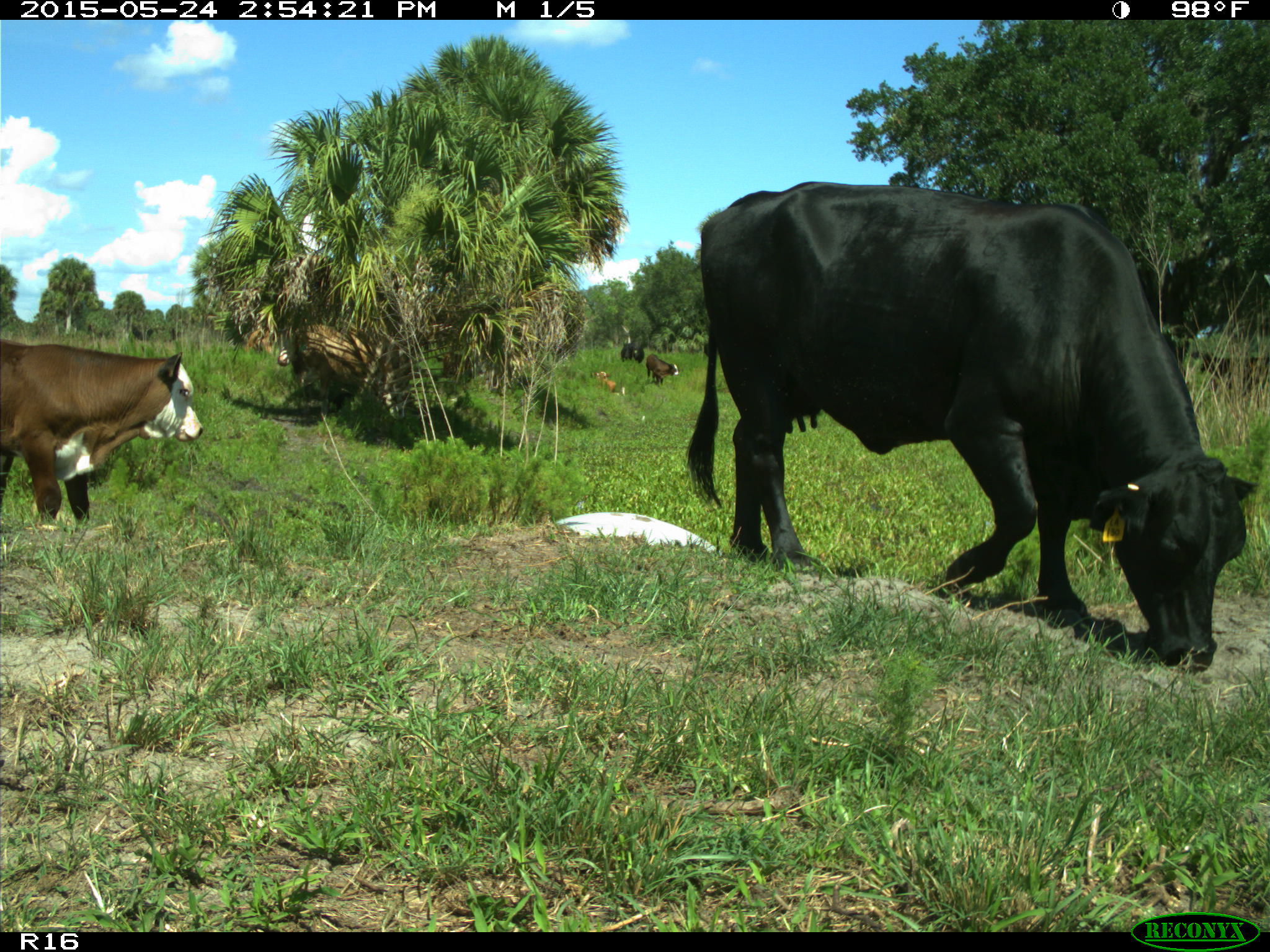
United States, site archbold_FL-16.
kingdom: Animalia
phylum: Chordata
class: Mammalia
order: Artiodactyla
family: Bovidae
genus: Bos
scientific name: Bos taurus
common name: domestic cow